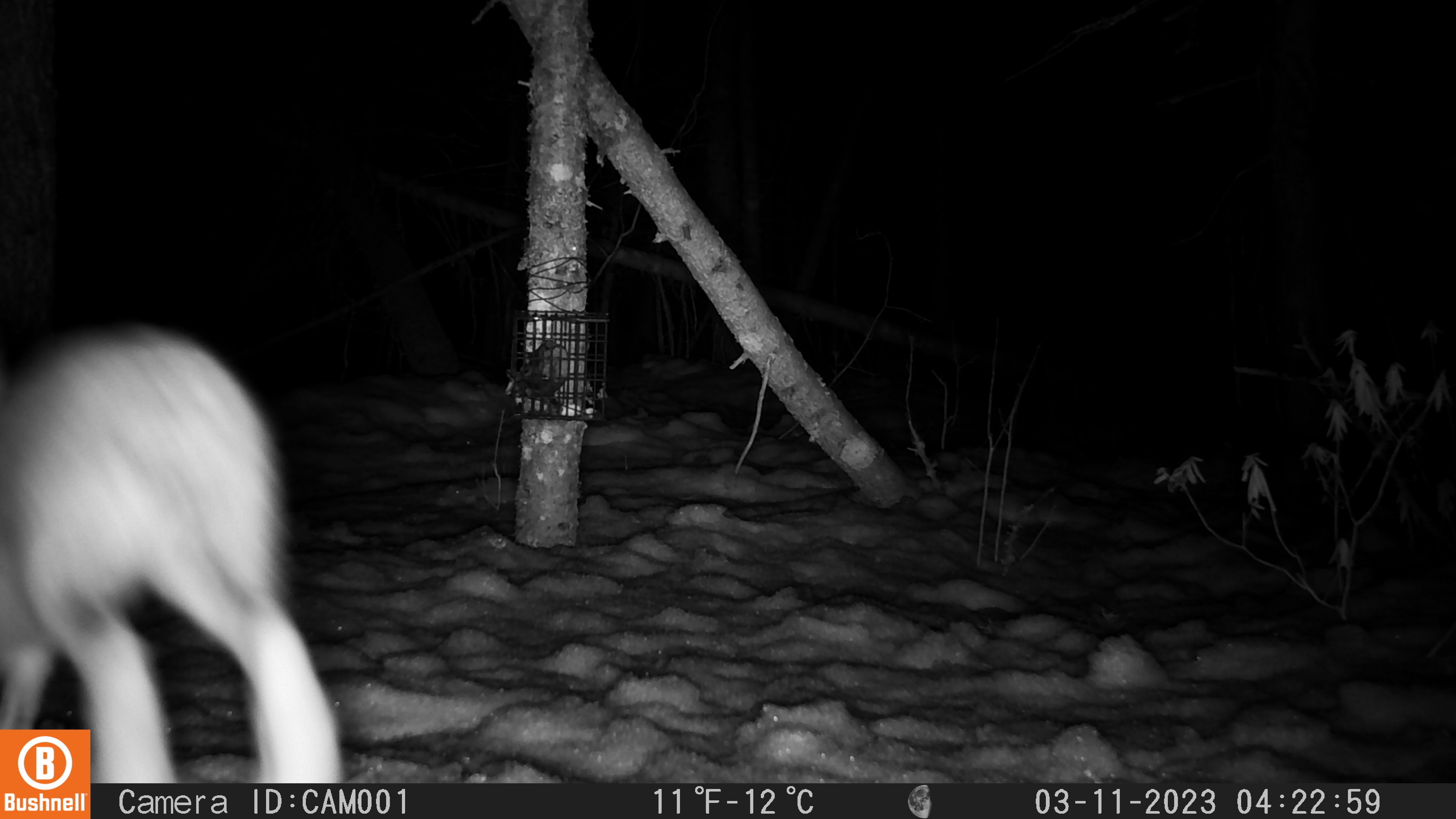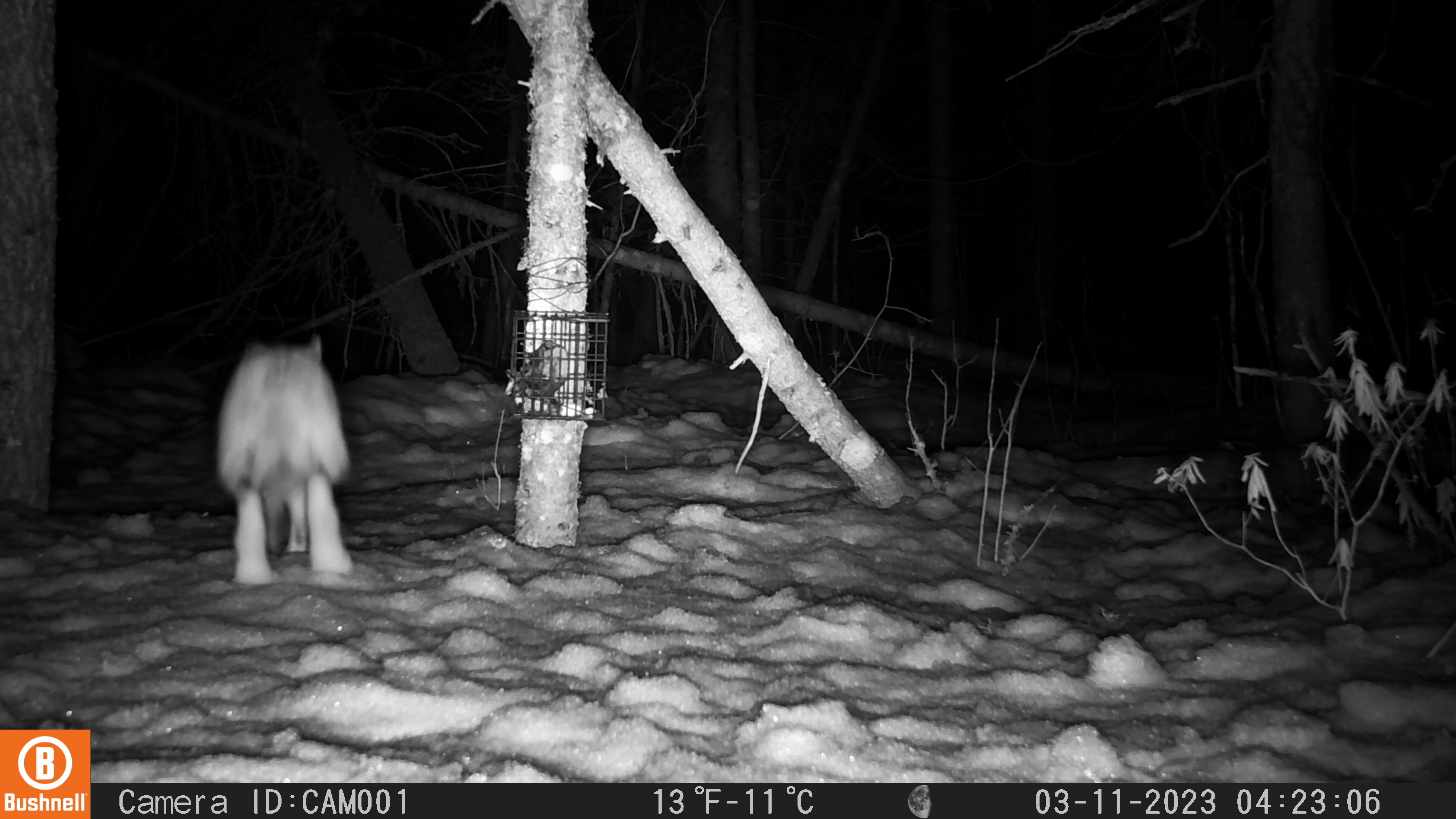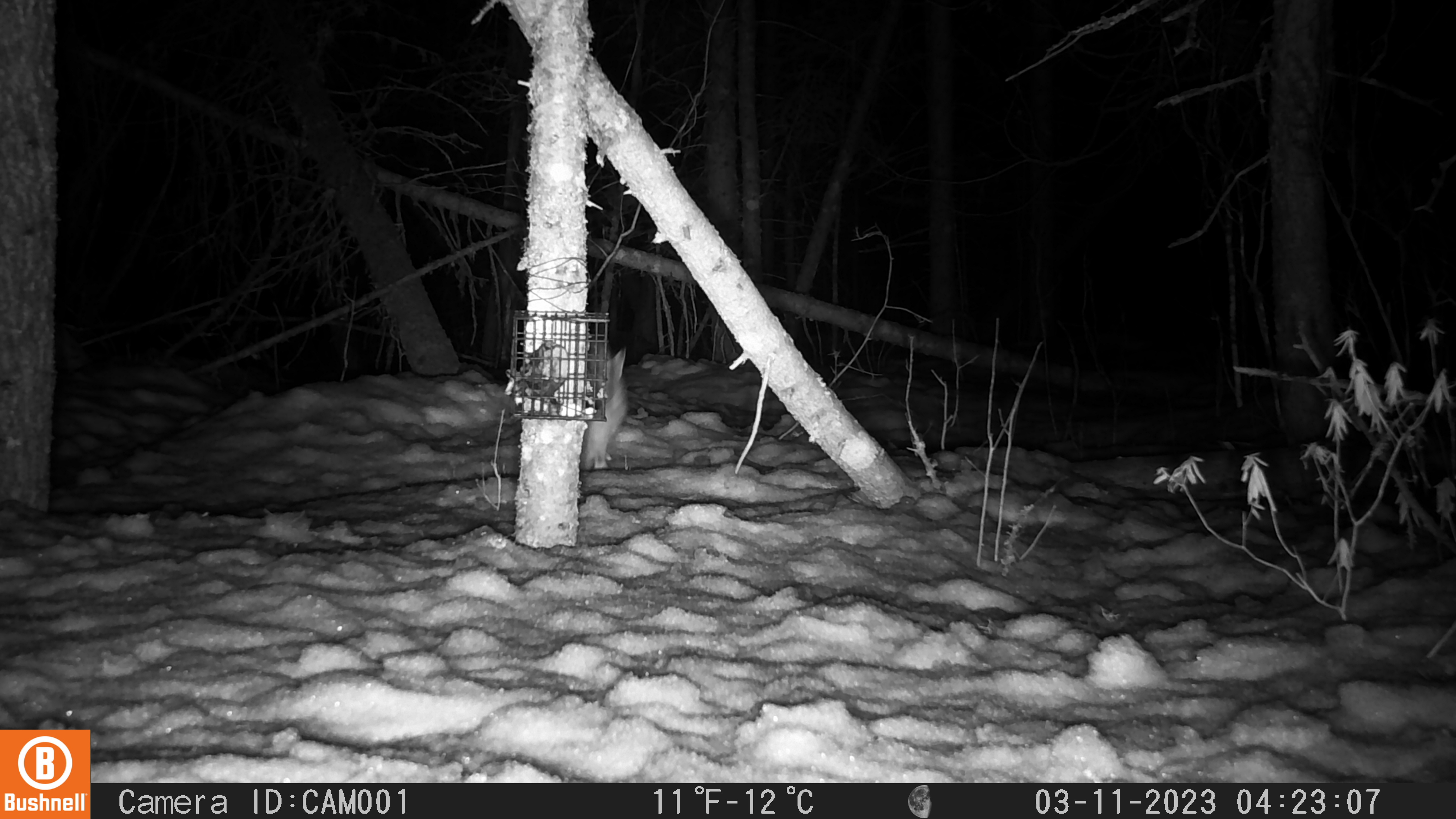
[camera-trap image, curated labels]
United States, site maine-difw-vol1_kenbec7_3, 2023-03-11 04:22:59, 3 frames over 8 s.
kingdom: Animalia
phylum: Chordata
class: Mammalia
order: Lagomorpha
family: Leporidae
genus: Lepus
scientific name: Lepus americanus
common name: snowshoe hare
Snowshoe hare (Lepus americanus).